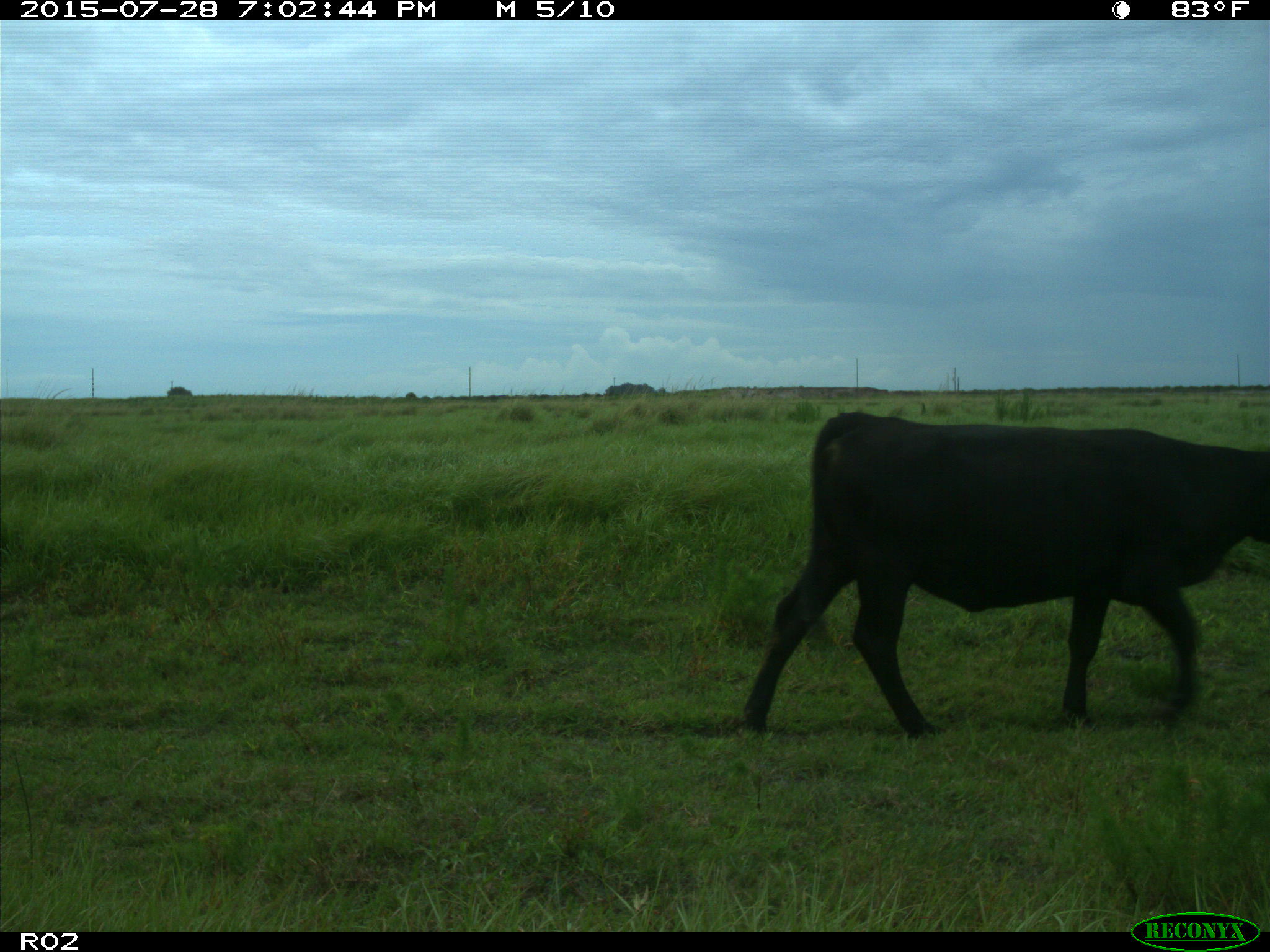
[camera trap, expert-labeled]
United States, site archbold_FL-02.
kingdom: Animalia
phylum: Chordata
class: Mammalia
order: Artiodactyla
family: Bovidae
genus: Bos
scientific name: Bos taurus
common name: domestic cow